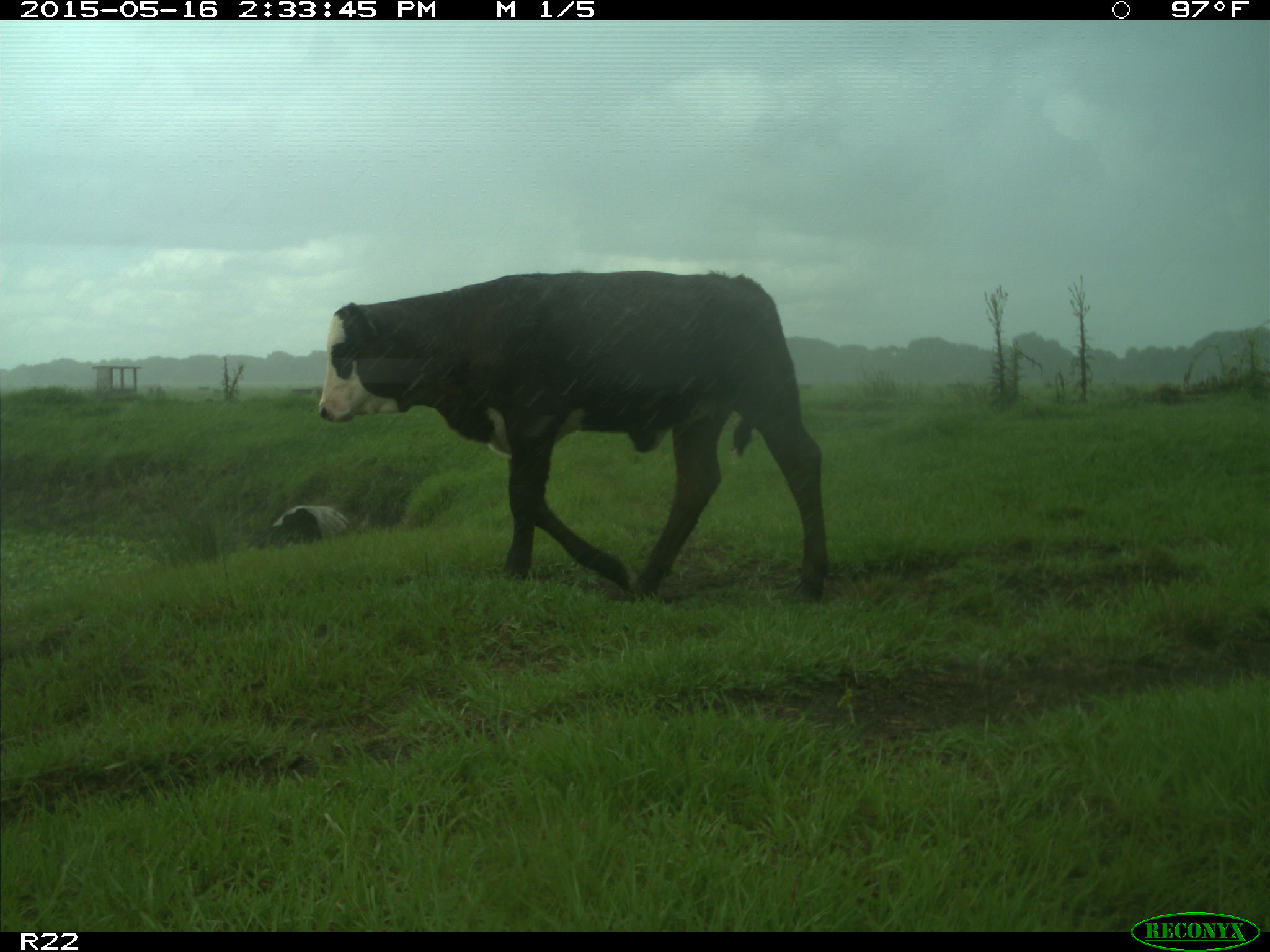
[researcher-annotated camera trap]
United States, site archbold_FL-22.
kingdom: Animalia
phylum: Chordata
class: Mammalia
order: Artiodactyla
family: Bovidae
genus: Bos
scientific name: Bos taurus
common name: domestic cow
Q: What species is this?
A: Bos taurus (domestic cow).